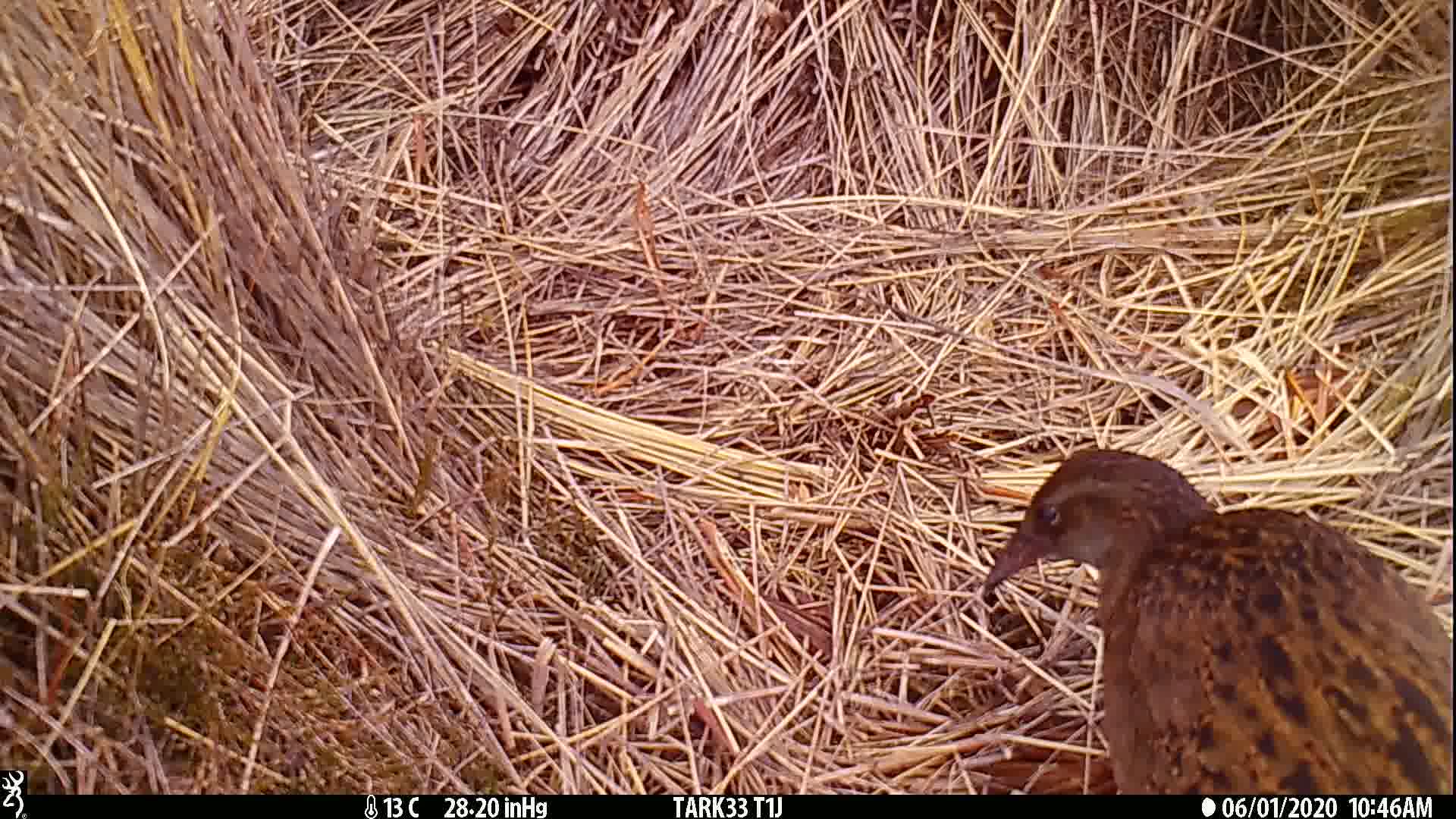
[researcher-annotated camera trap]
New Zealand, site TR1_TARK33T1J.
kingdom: Animalia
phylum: Chordata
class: Aves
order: Gruiformes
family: Rallidae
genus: Gallirallus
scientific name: Gallirallus australis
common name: weka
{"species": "weka (Gallirallus australis)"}